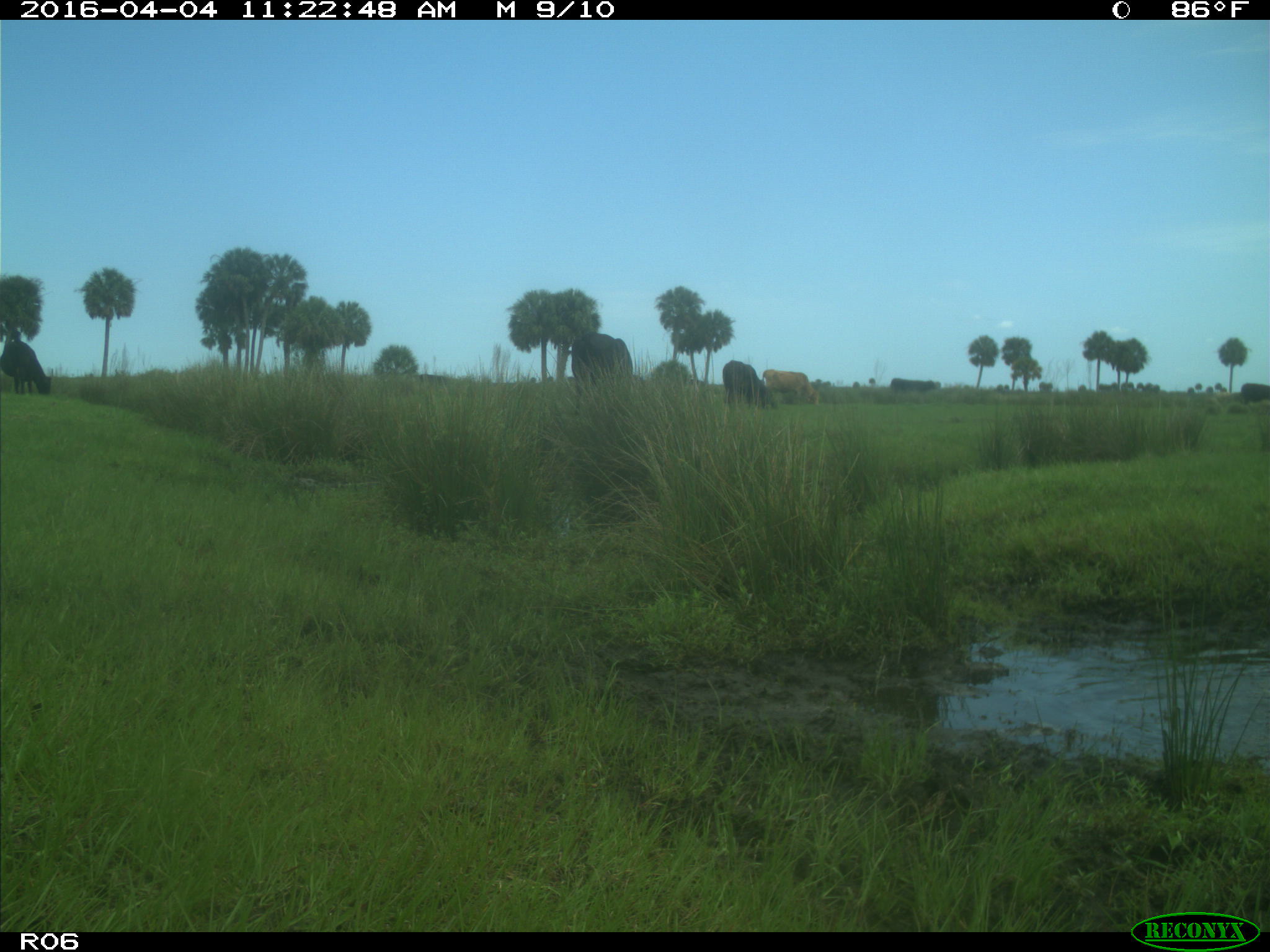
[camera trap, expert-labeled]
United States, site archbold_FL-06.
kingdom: Animalia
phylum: Chordata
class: Mammalia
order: Artiodactyla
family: Bovidae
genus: Bos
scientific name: Bos taurus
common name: domestic cow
Bos taurus (domestic cow).